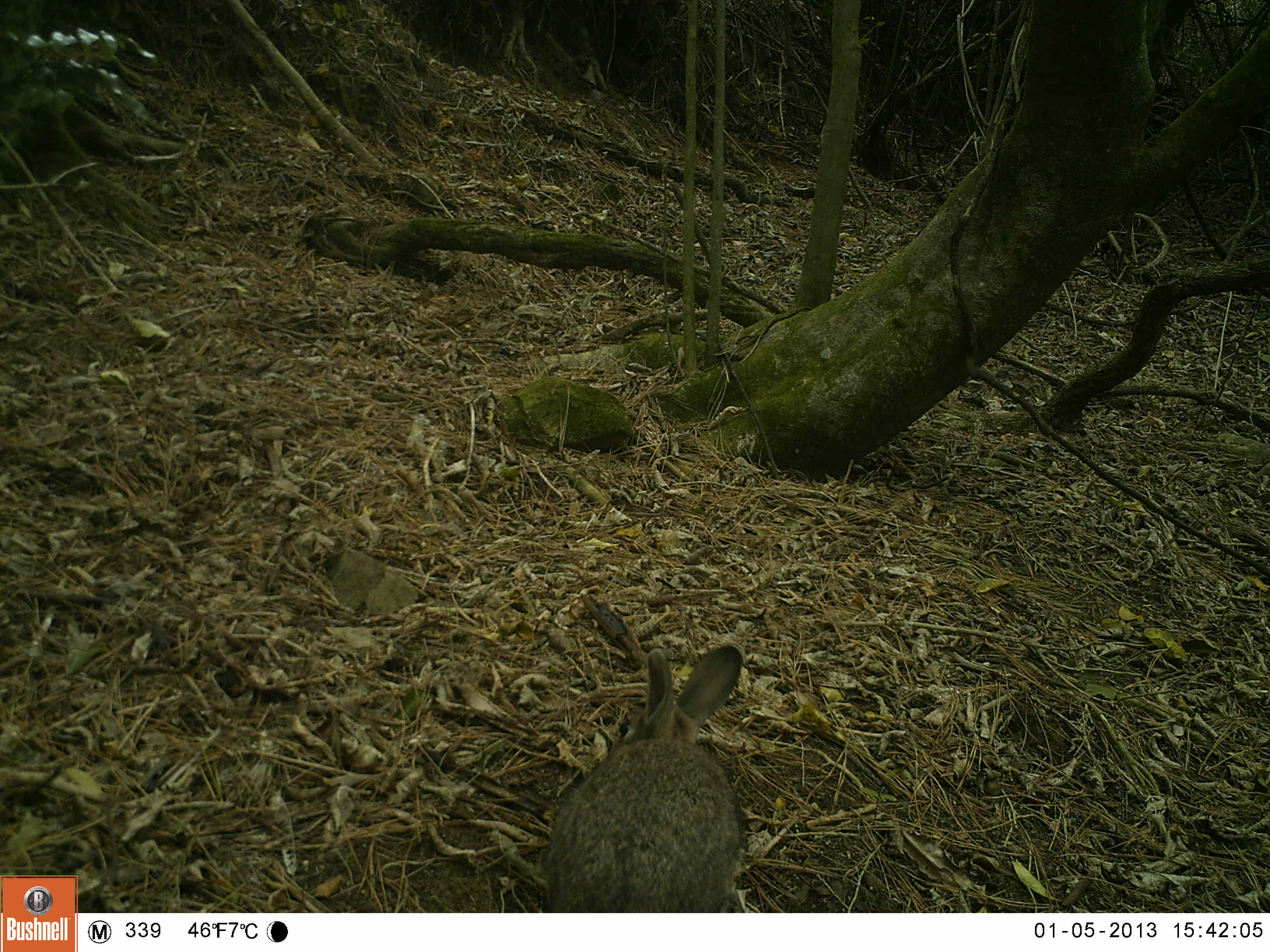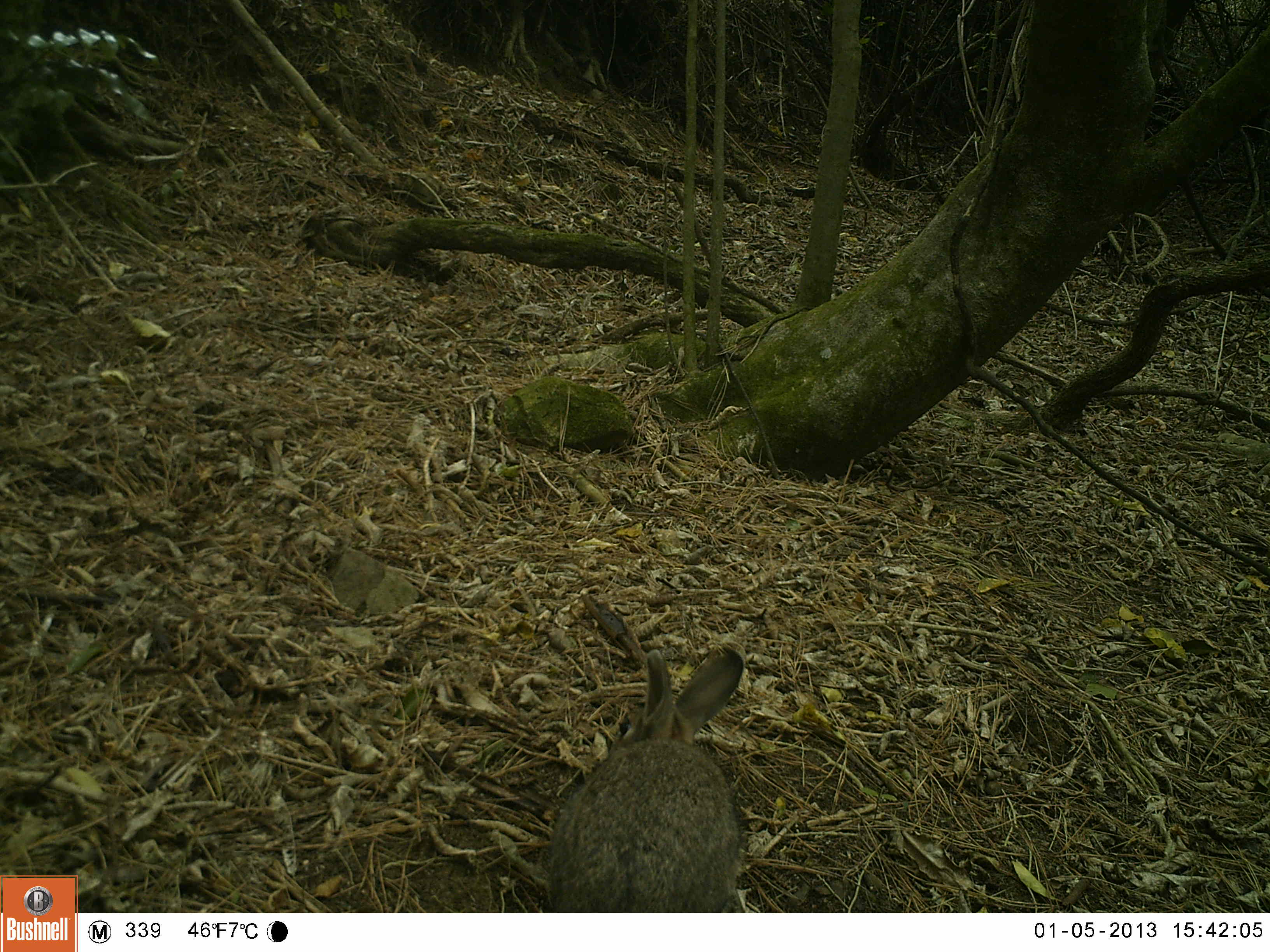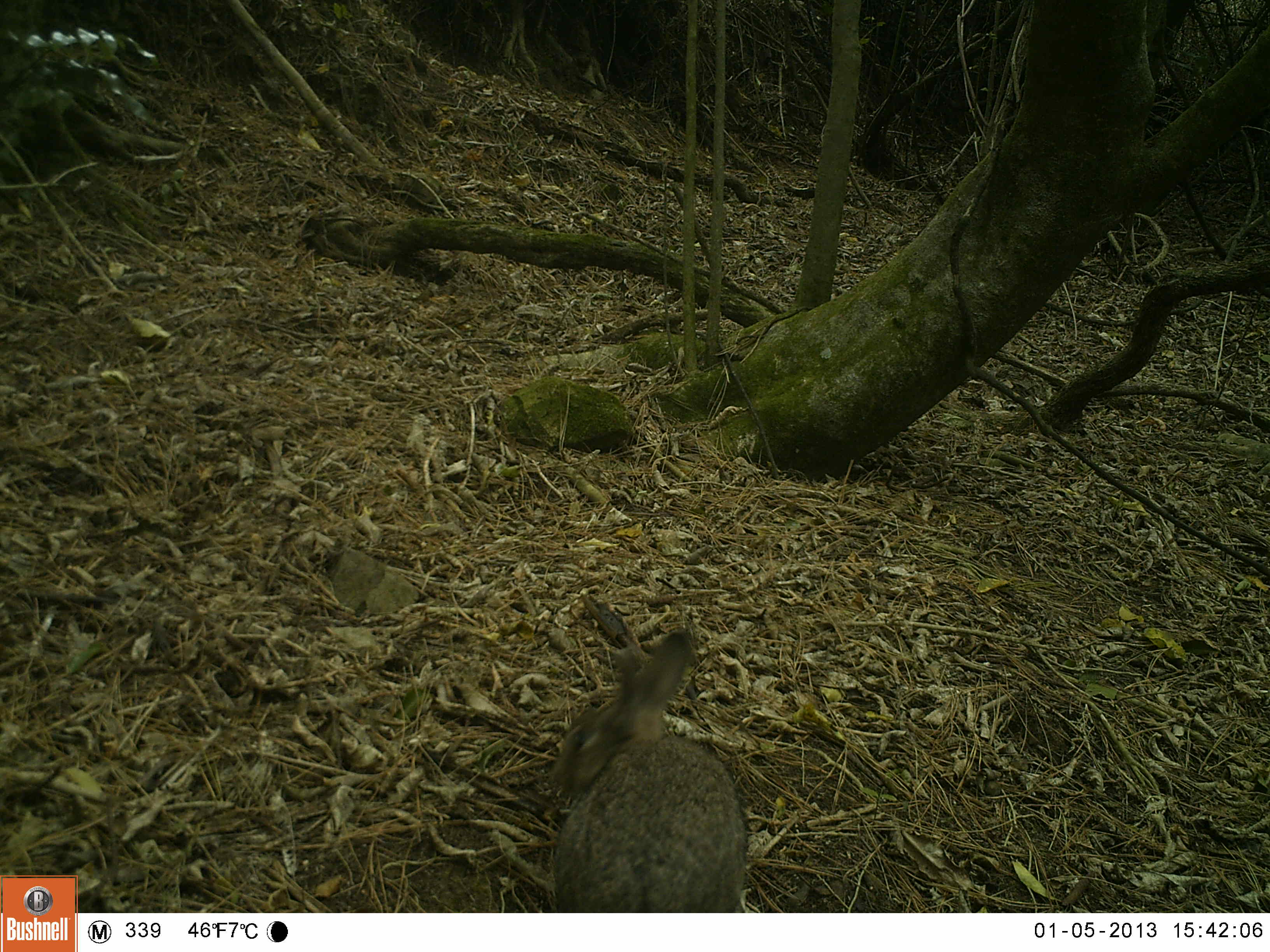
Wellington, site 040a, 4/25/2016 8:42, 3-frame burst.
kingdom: Animalia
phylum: Chordata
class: Mammalia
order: Lagomorpha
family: Leporidae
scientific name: Leporidae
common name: rabbit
Rabbit (Leporidae).